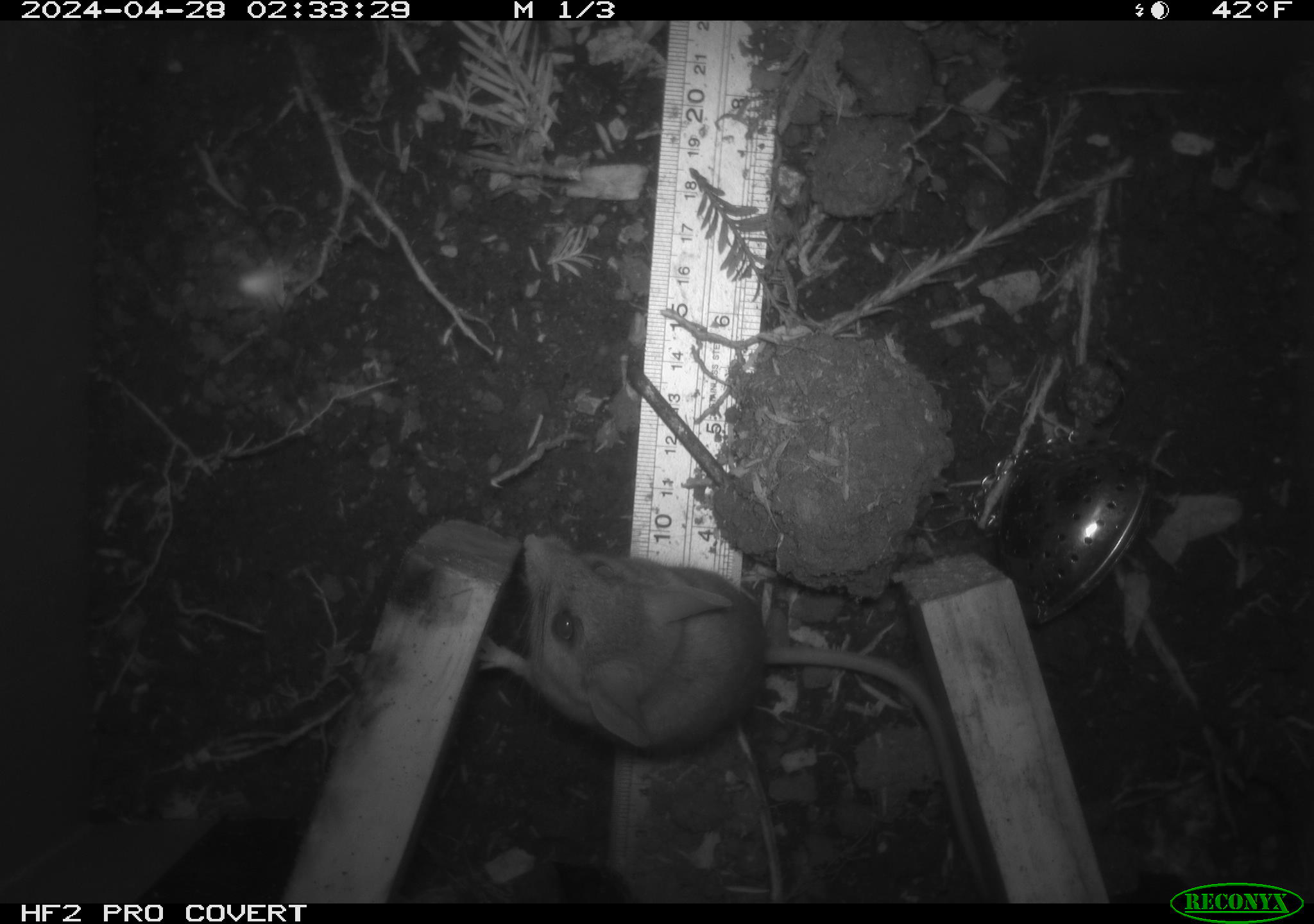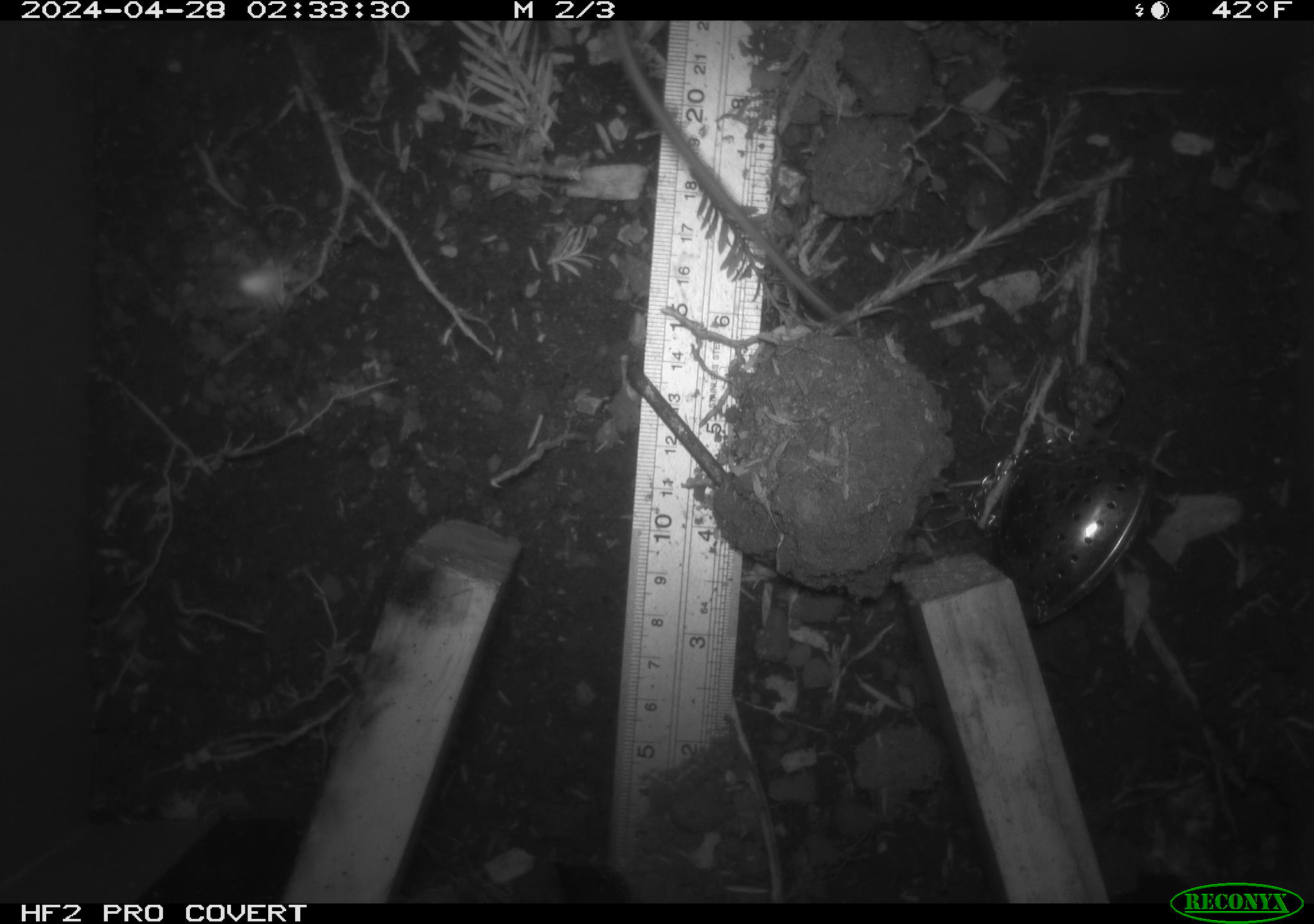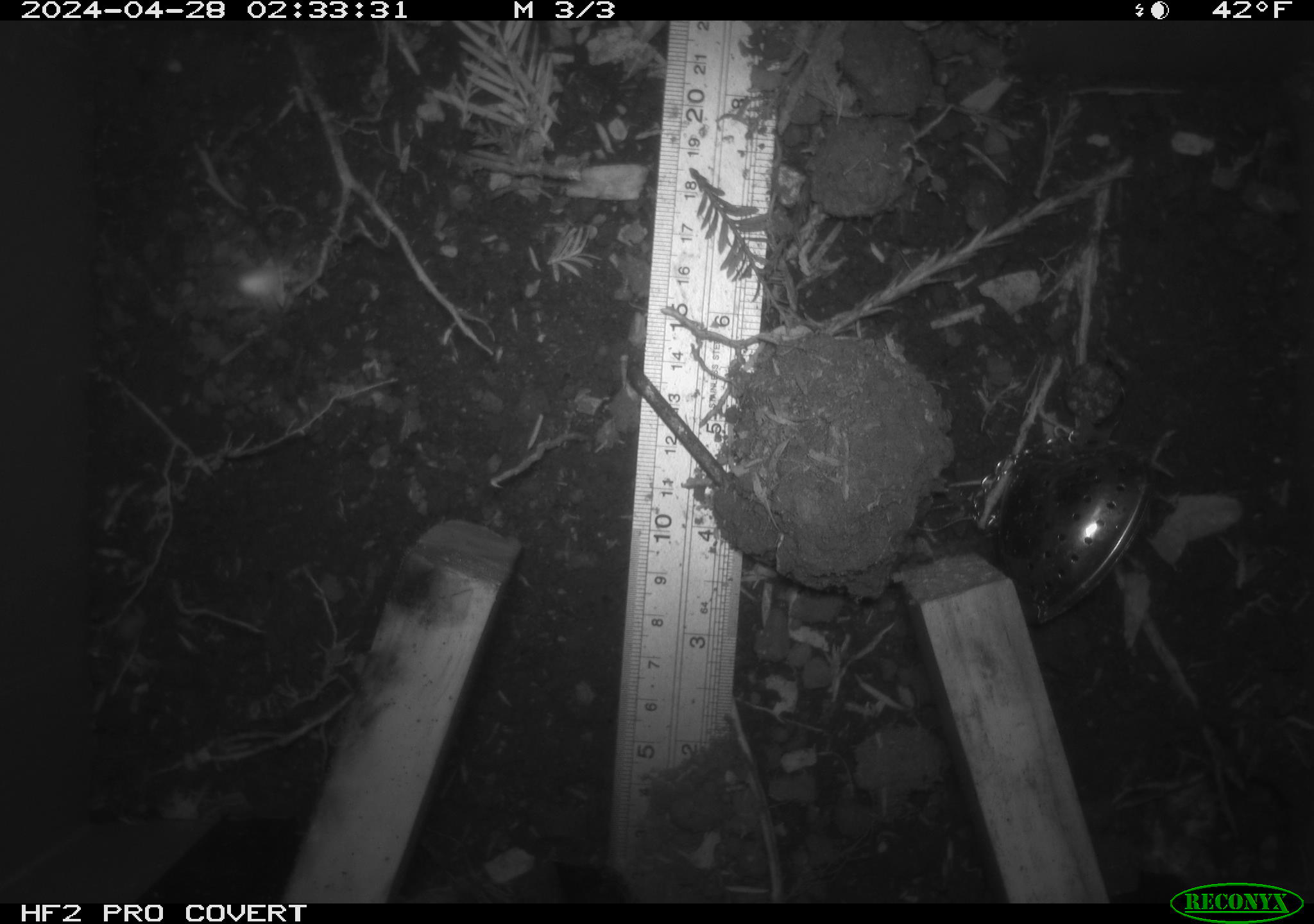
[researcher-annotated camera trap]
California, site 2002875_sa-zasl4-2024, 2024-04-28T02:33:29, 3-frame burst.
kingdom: Animalia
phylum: Chordata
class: Mammalia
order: Rodentia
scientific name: Rodentia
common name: rodent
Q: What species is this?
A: Rodent (Rodentia).